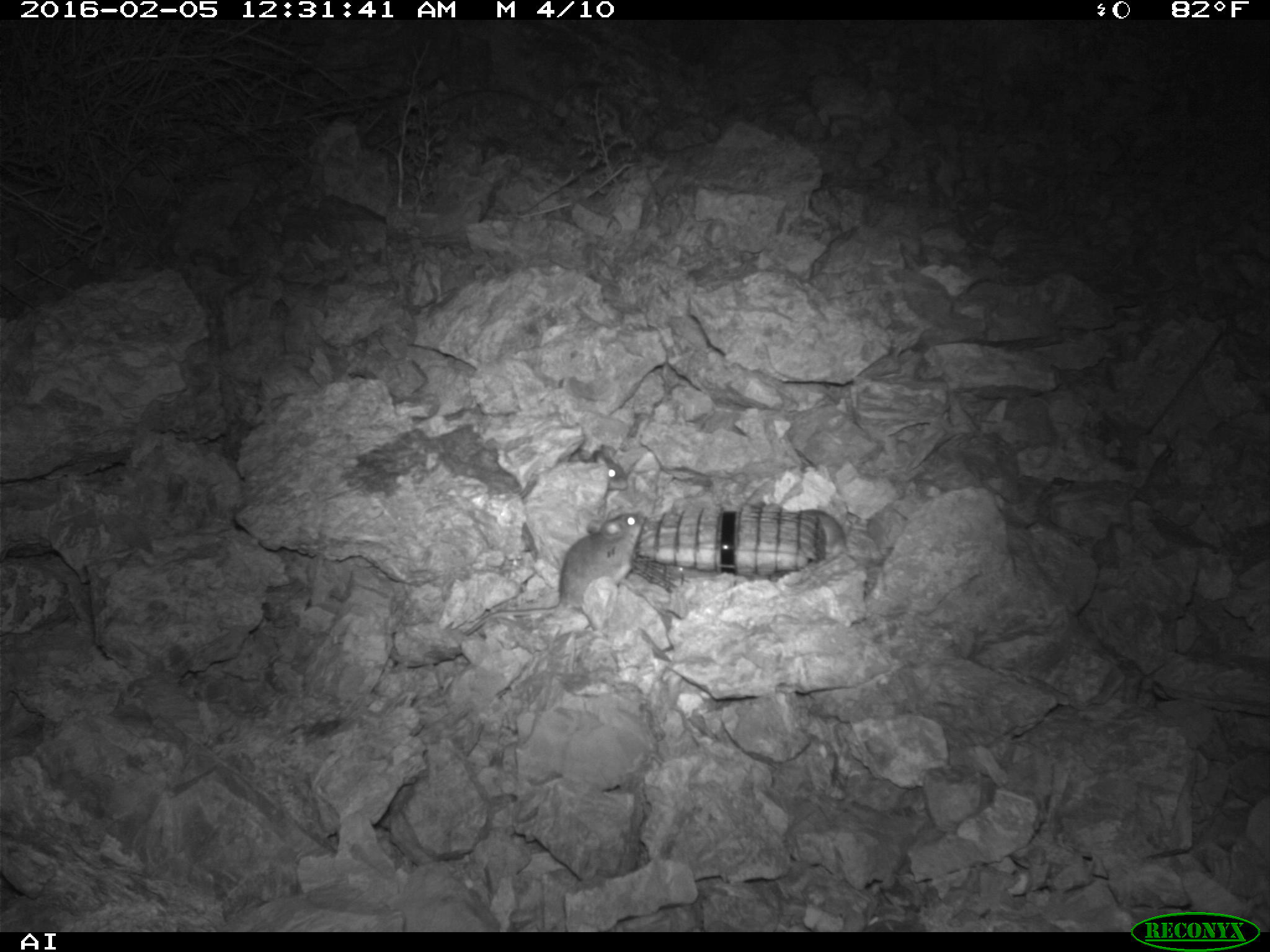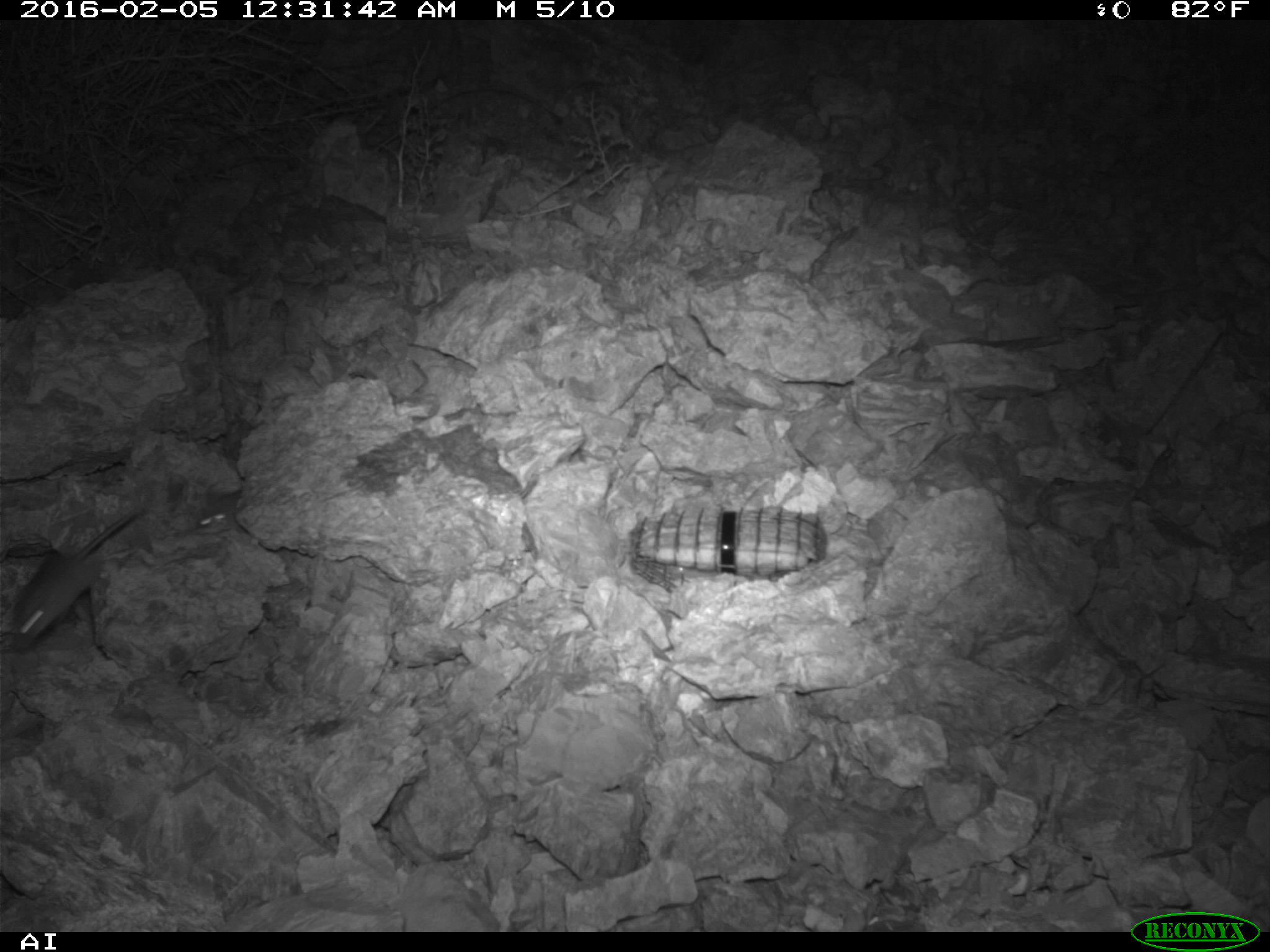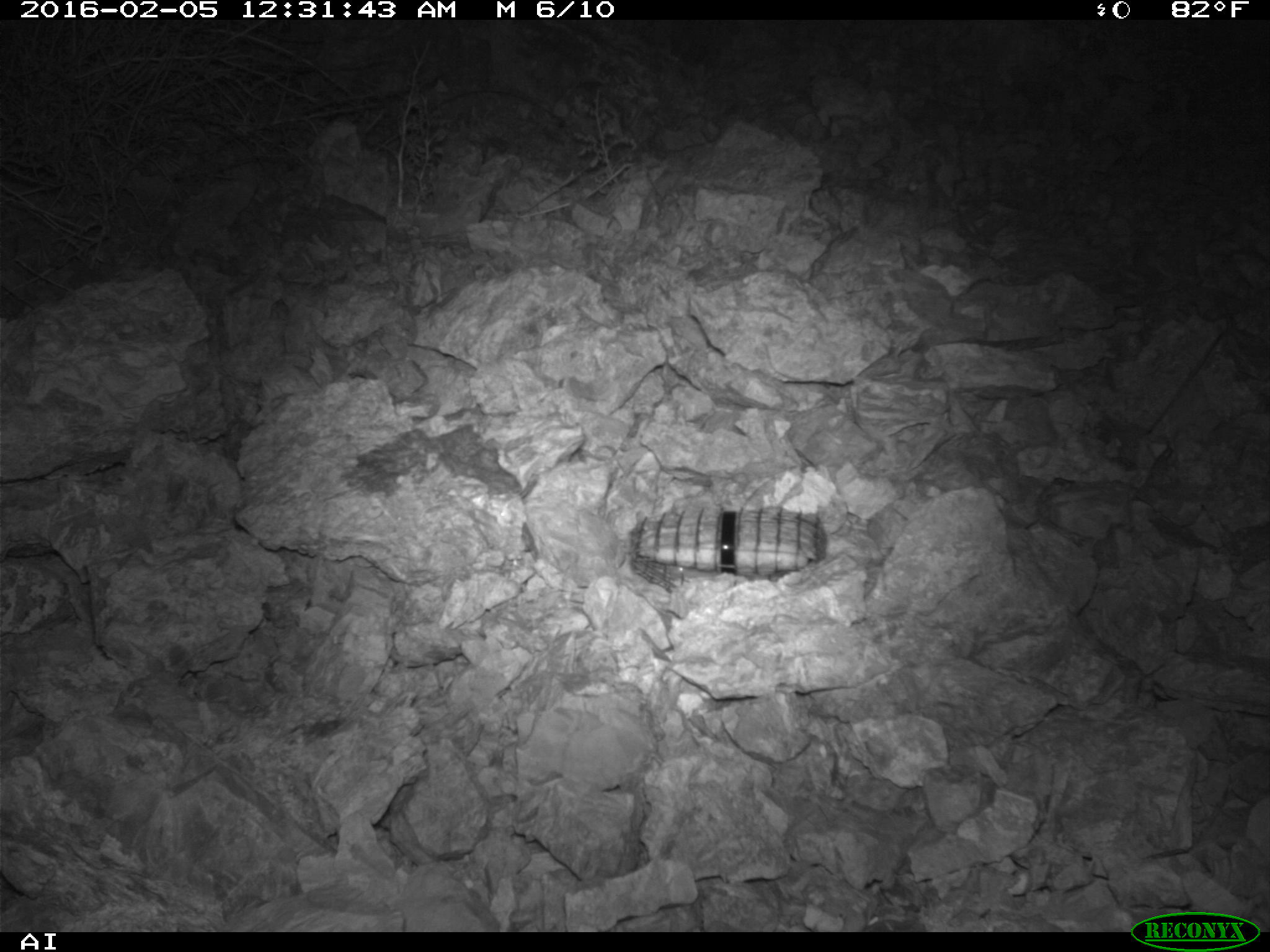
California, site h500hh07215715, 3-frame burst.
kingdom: Animalia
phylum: Chordata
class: Mammalia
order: Rodentia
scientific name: Rodentia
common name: rodent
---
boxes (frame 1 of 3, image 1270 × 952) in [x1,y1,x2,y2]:
rodent: [464,511,645,635]; [582,446,628,490]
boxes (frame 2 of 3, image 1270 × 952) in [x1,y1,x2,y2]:
rodent: [8,509,140,648]